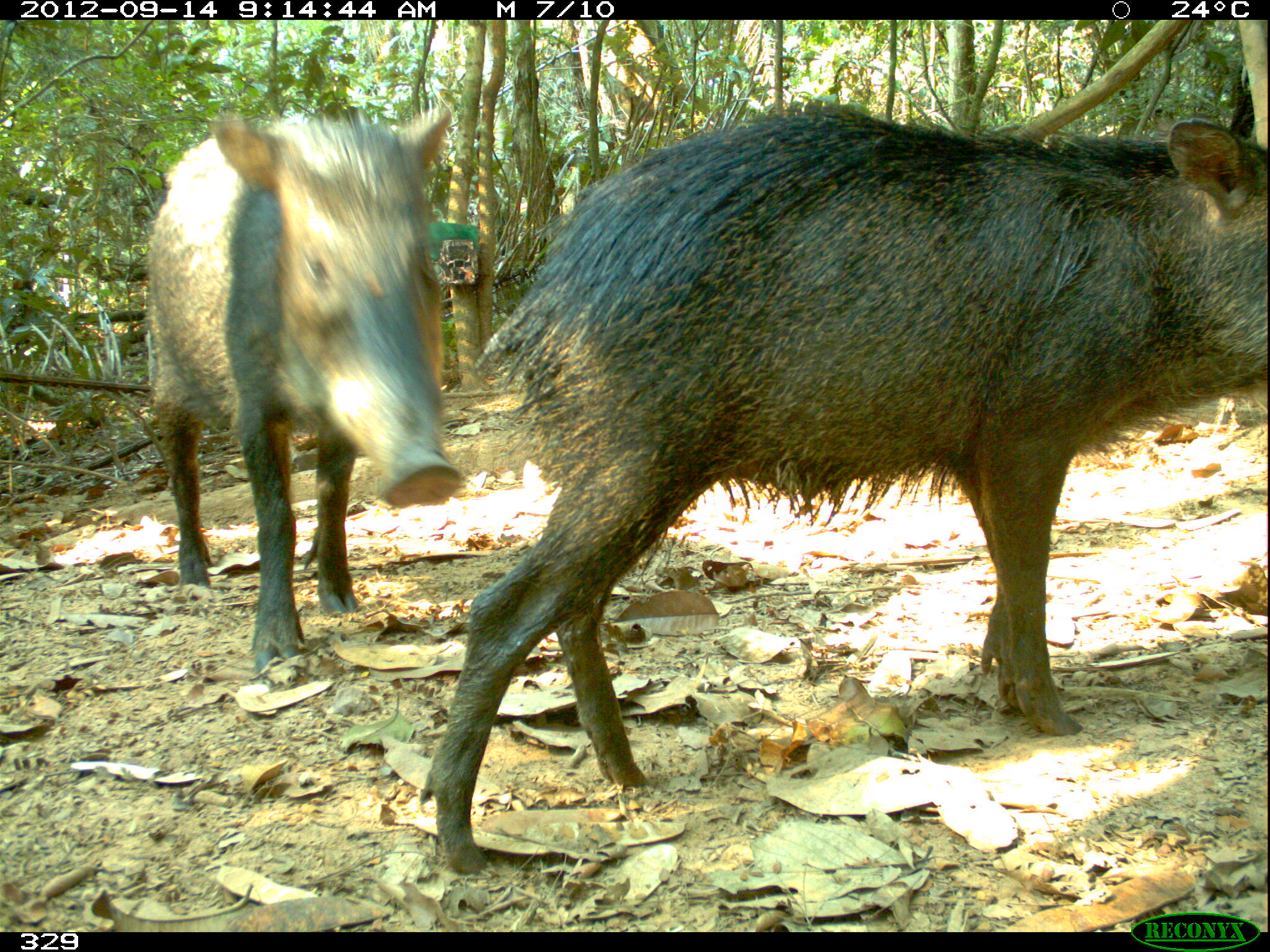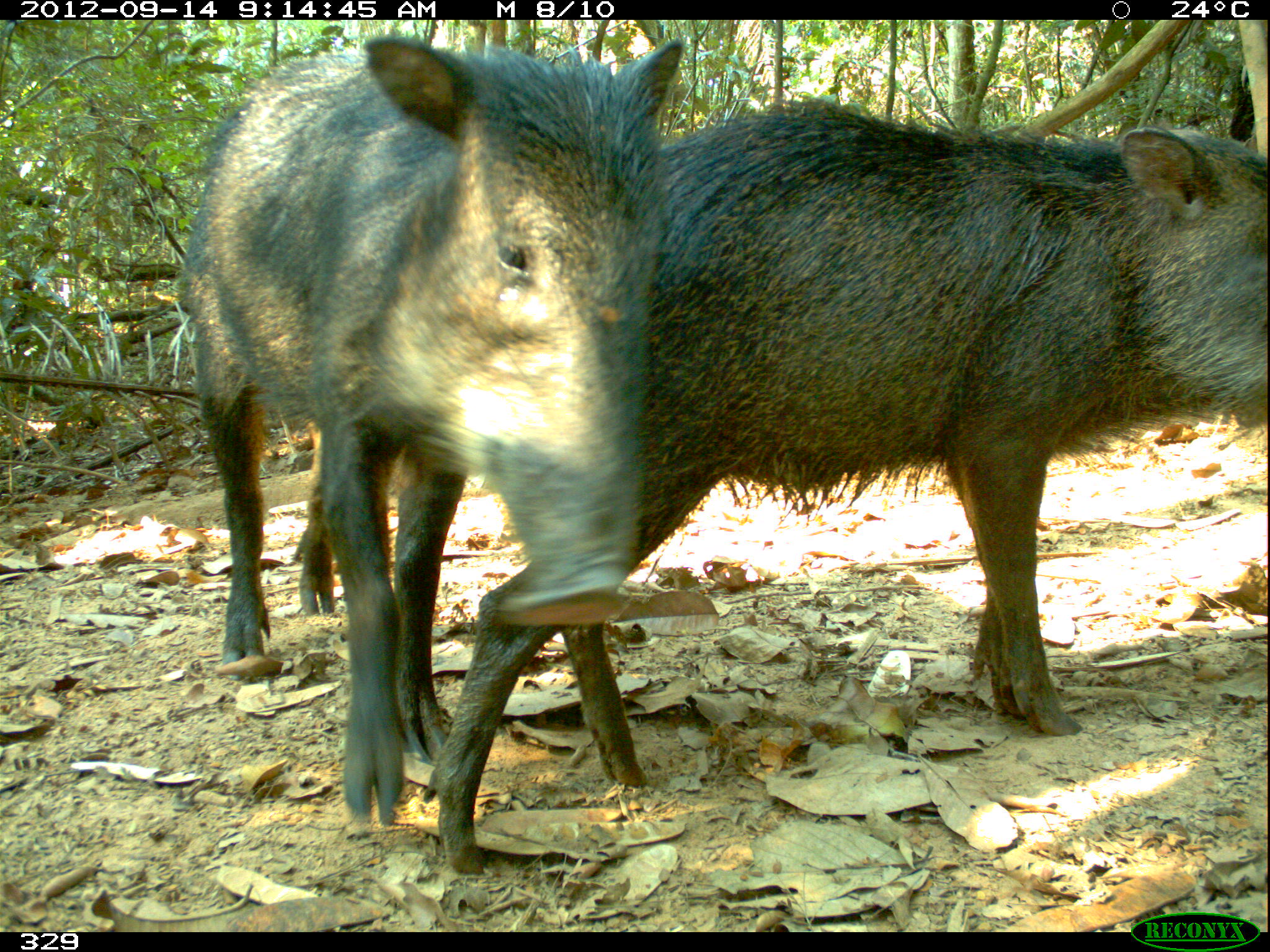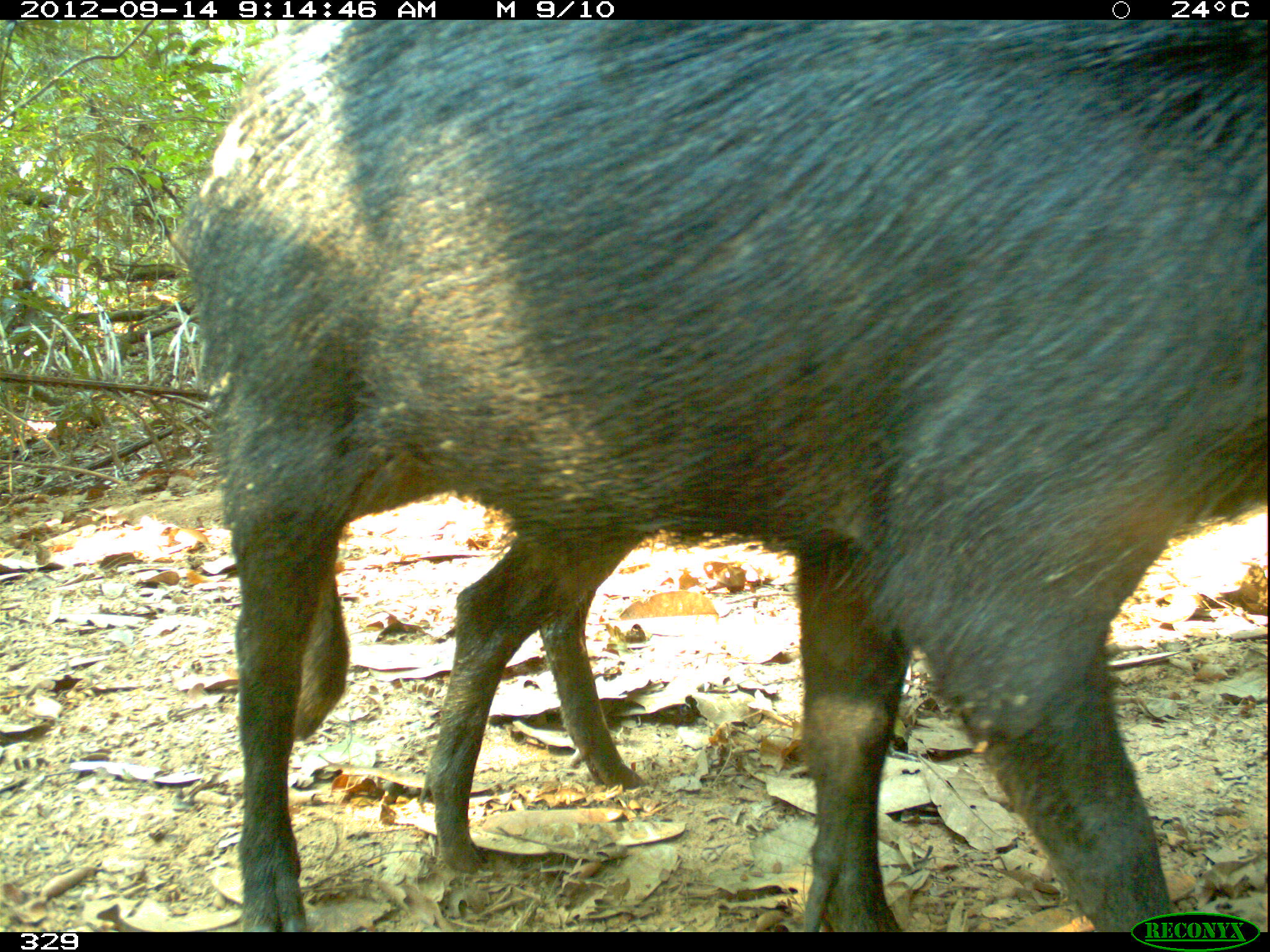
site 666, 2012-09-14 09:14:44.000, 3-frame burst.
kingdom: Animalia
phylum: Chordata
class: Mammalia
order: Artiodactyla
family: Tayassuidae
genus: Tayassu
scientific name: Tayassu pecari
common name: white-lipped peccary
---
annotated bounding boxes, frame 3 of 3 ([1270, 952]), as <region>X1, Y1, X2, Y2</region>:
tayassu pecari: <region>188, 19, 1270, 931</region>; <region>419, 526, 665, 870</region>